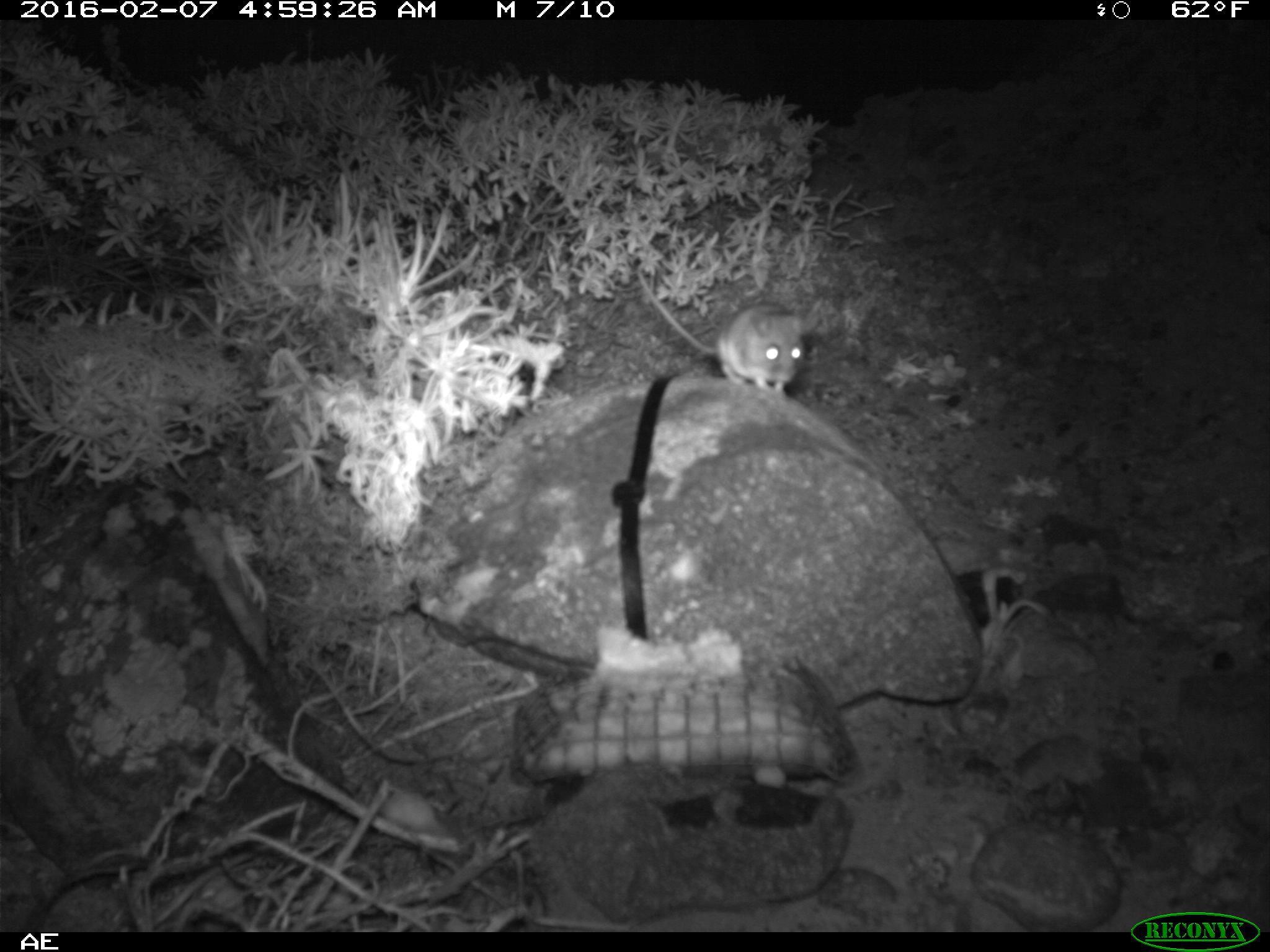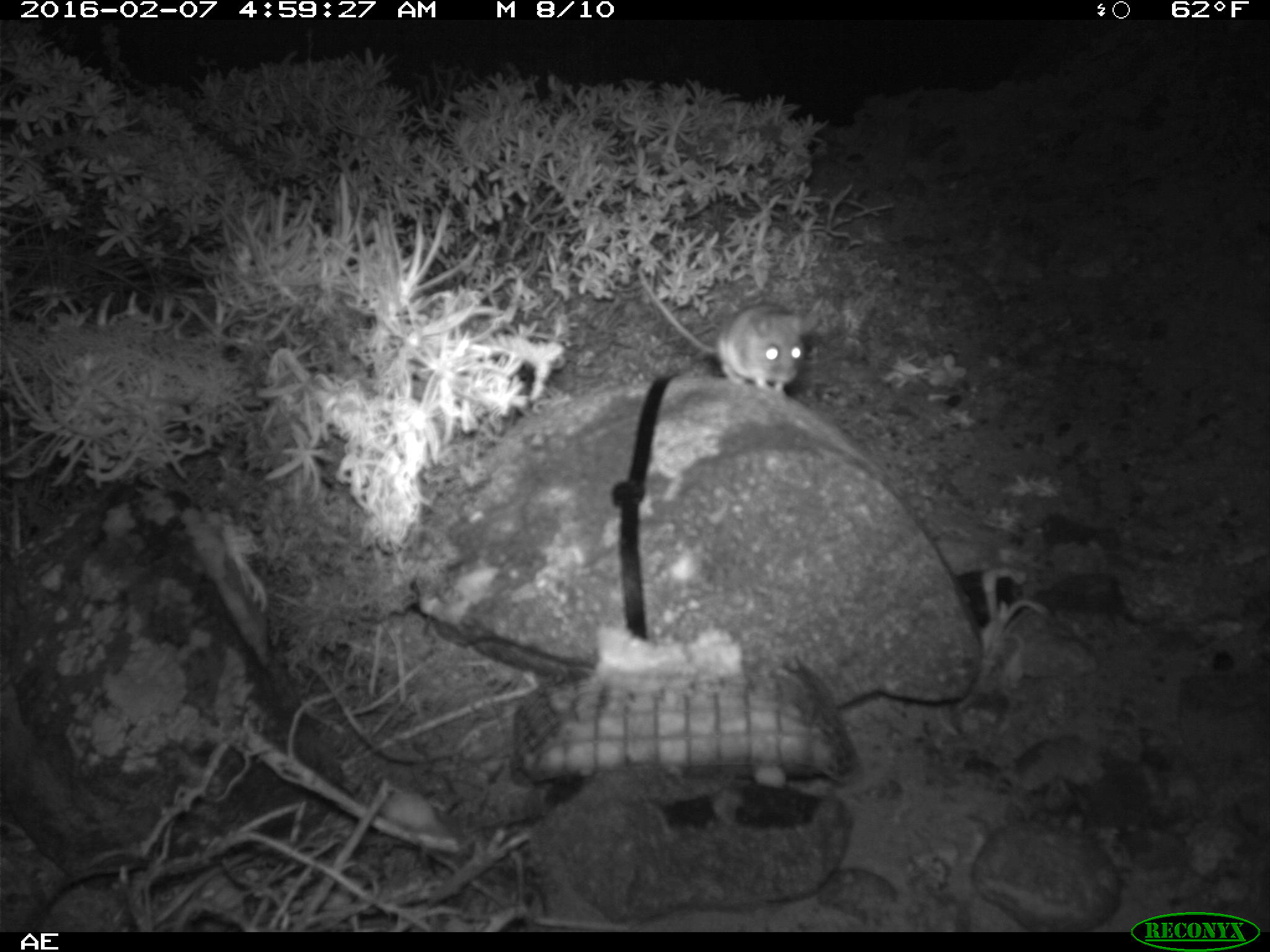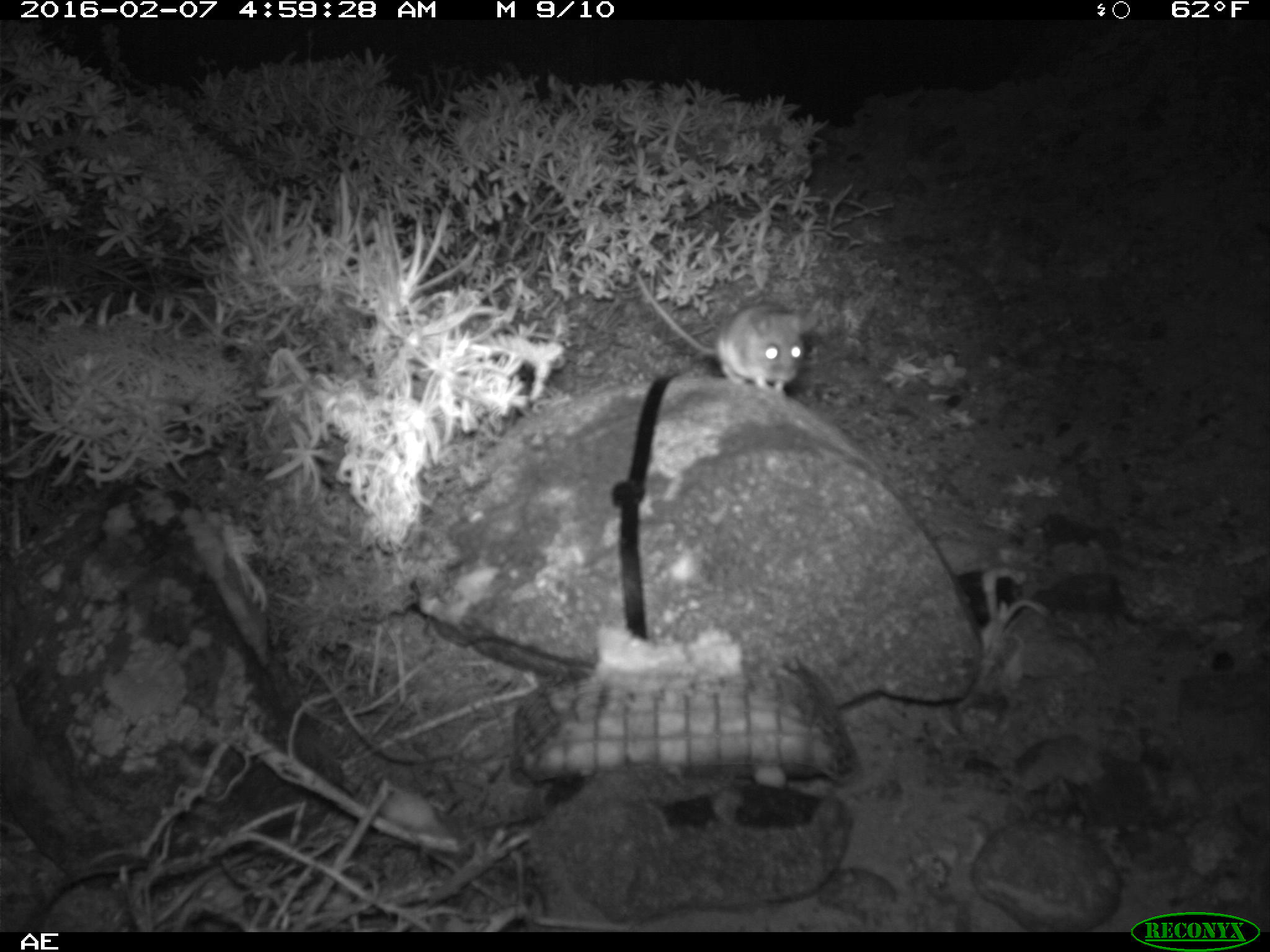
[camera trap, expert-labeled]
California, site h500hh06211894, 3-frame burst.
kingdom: Animalia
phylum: Chordata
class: Mammalia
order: Rodentia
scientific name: Rodentia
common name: rodent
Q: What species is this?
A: Rodent (Rodentia).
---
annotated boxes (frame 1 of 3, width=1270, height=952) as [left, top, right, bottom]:
rodent: [633, 271, 809, 402]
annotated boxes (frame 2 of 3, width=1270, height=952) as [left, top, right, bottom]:
rodent: [637, 265, 804, 391]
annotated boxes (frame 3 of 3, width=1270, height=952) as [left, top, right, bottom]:
rodent: [634, 267, 804, 400]